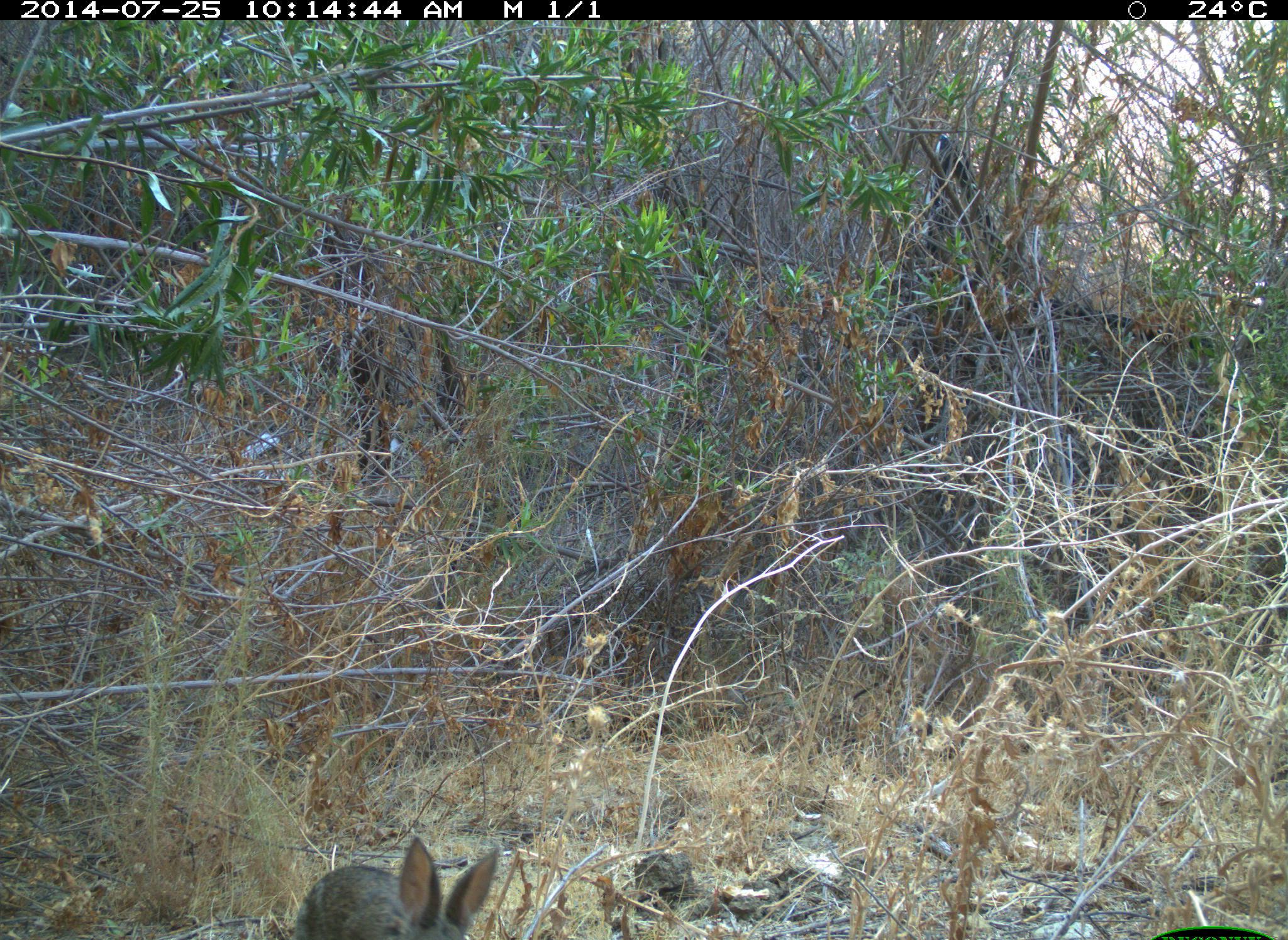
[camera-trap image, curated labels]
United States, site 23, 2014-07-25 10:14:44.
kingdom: Animalia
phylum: Chordata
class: Mammalia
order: Lagomorpha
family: Leporidae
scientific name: Leporidae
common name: rabbits and hares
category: rabbit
Rabbit (rabbits and hares) (Leporidae).